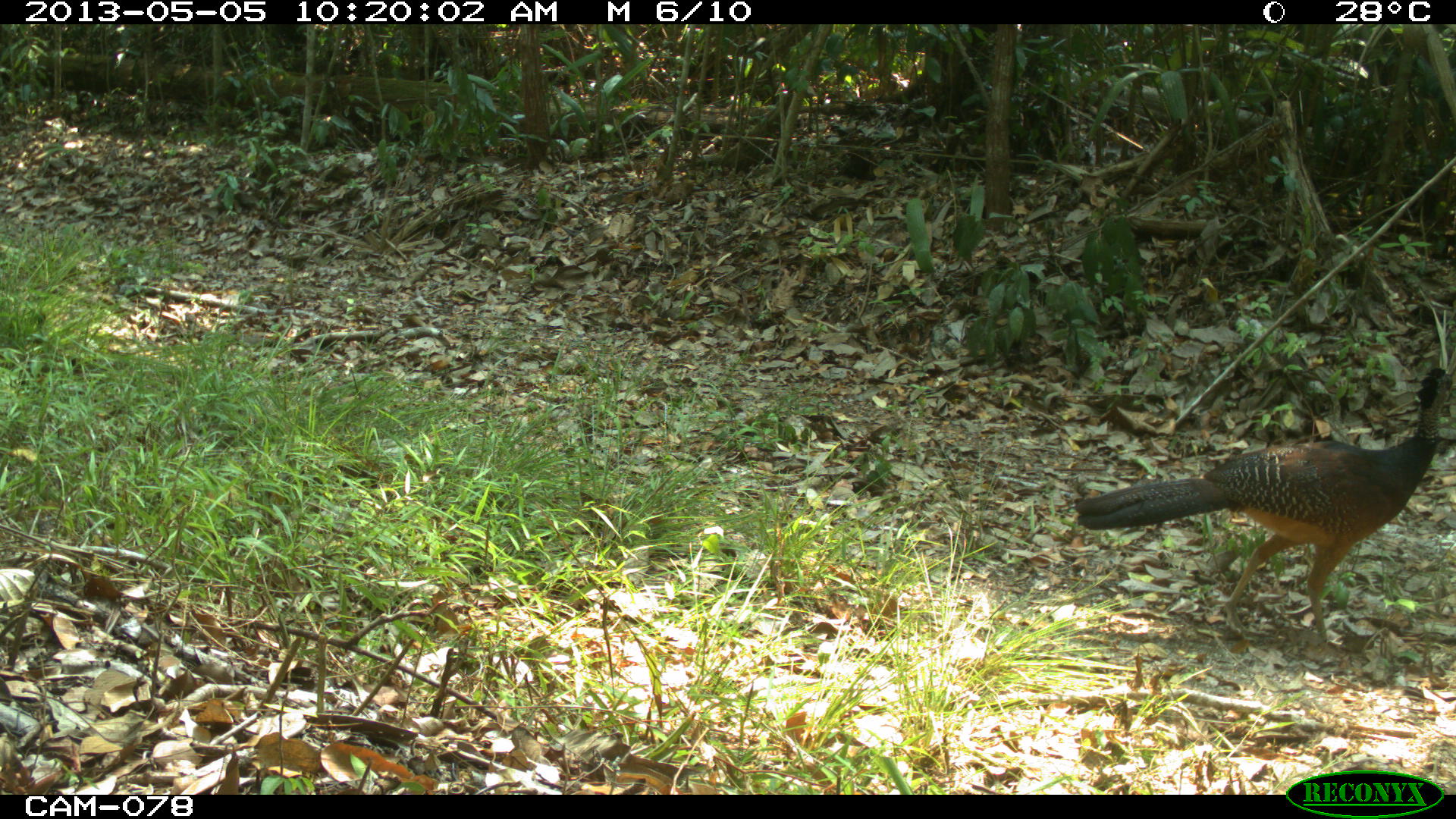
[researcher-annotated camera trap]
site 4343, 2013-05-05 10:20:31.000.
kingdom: Animalia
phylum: Chordata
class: Aves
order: Galliformes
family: Cracidae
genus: Crax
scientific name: Crax rubra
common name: great curassow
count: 1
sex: female